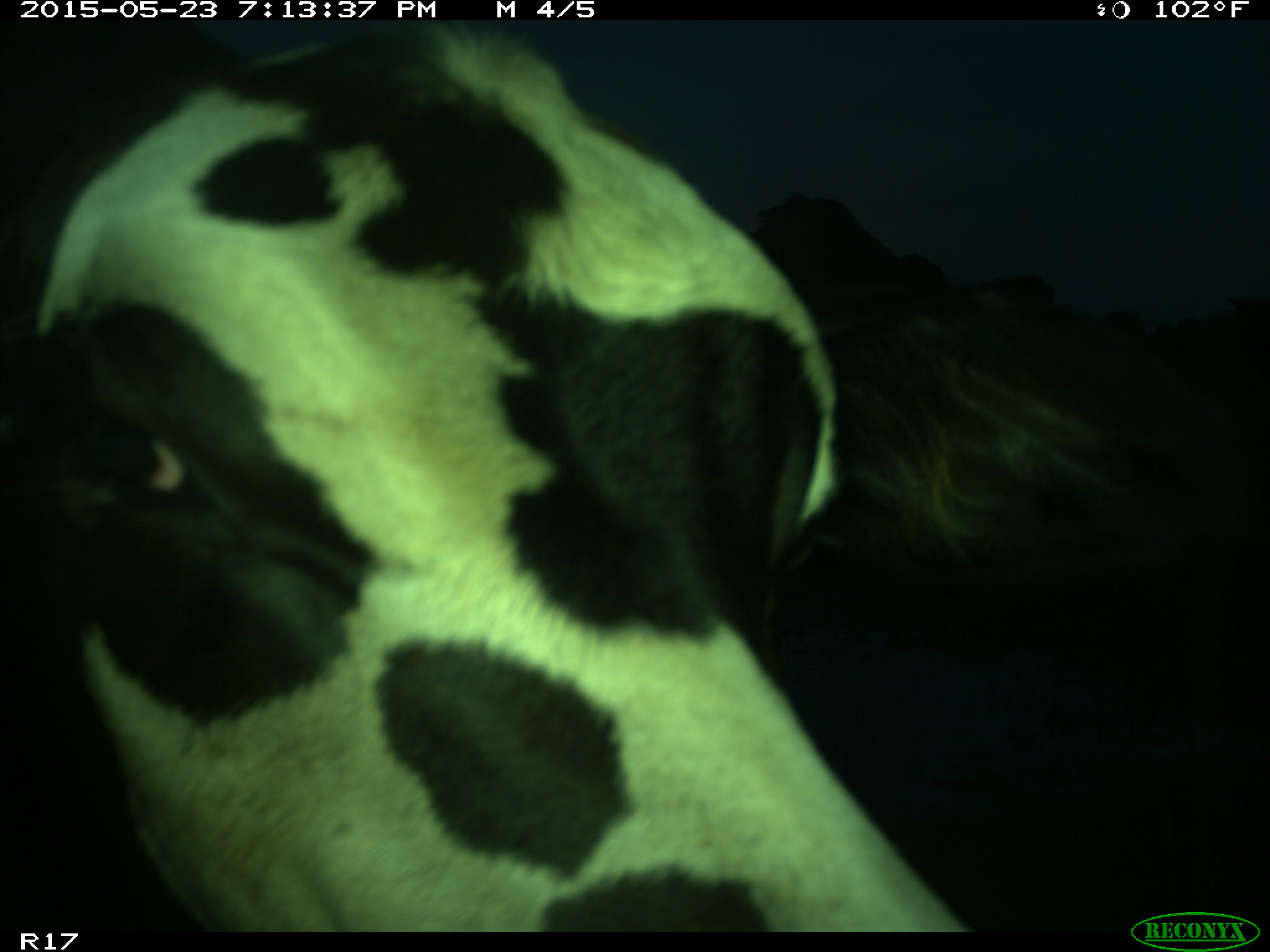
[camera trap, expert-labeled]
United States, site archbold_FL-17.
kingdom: Animalia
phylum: Chordata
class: Mammalia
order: Artiodactyla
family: Bovidae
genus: Bos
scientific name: Bos taurus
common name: domestic cow